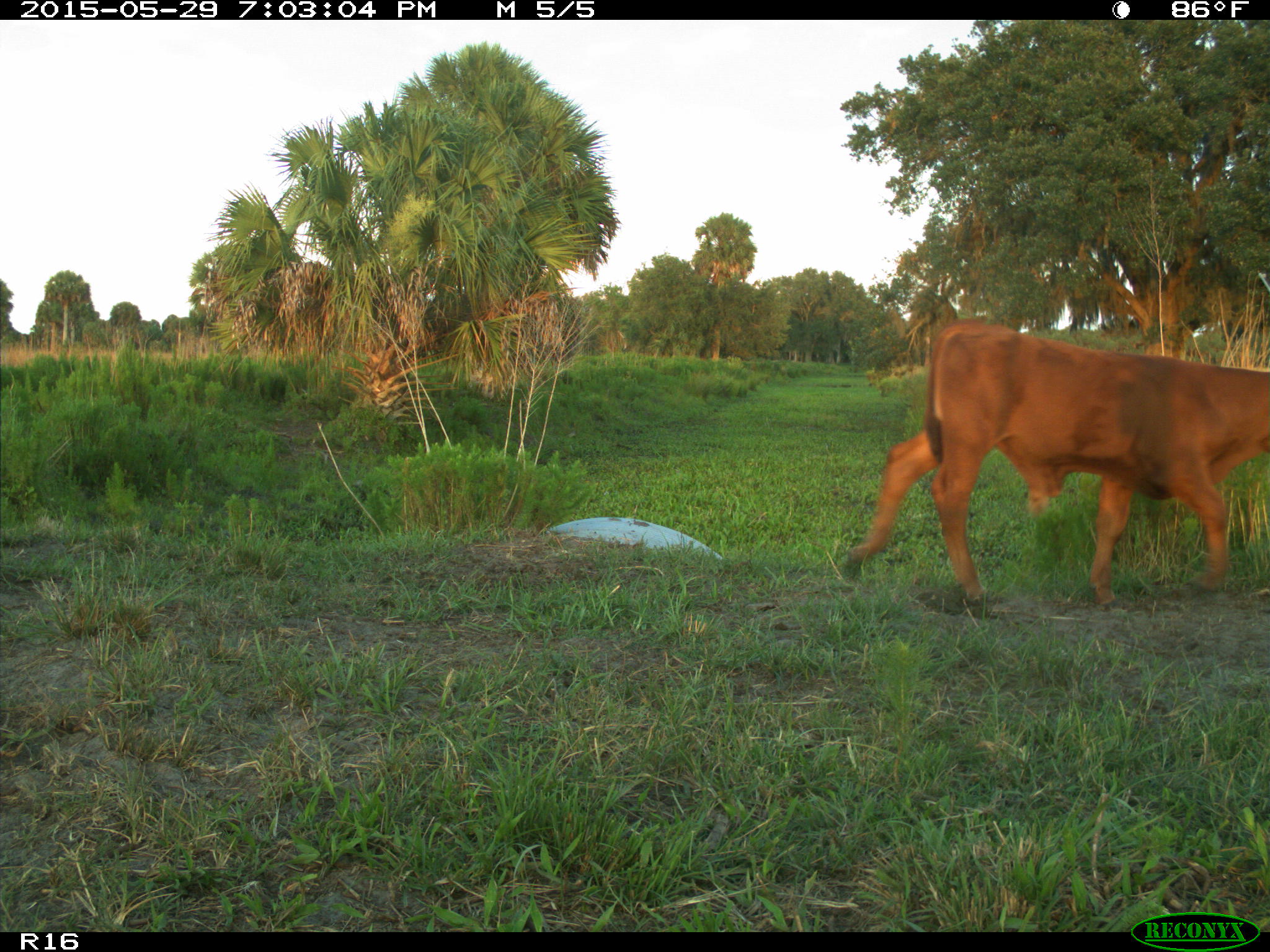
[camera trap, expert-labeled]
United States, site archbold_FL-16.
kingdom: Animalia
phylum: Chordata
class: Mammalia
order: Artiodactyla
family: Bovidae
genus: Bos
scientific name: Bos taurus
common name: domestic cow